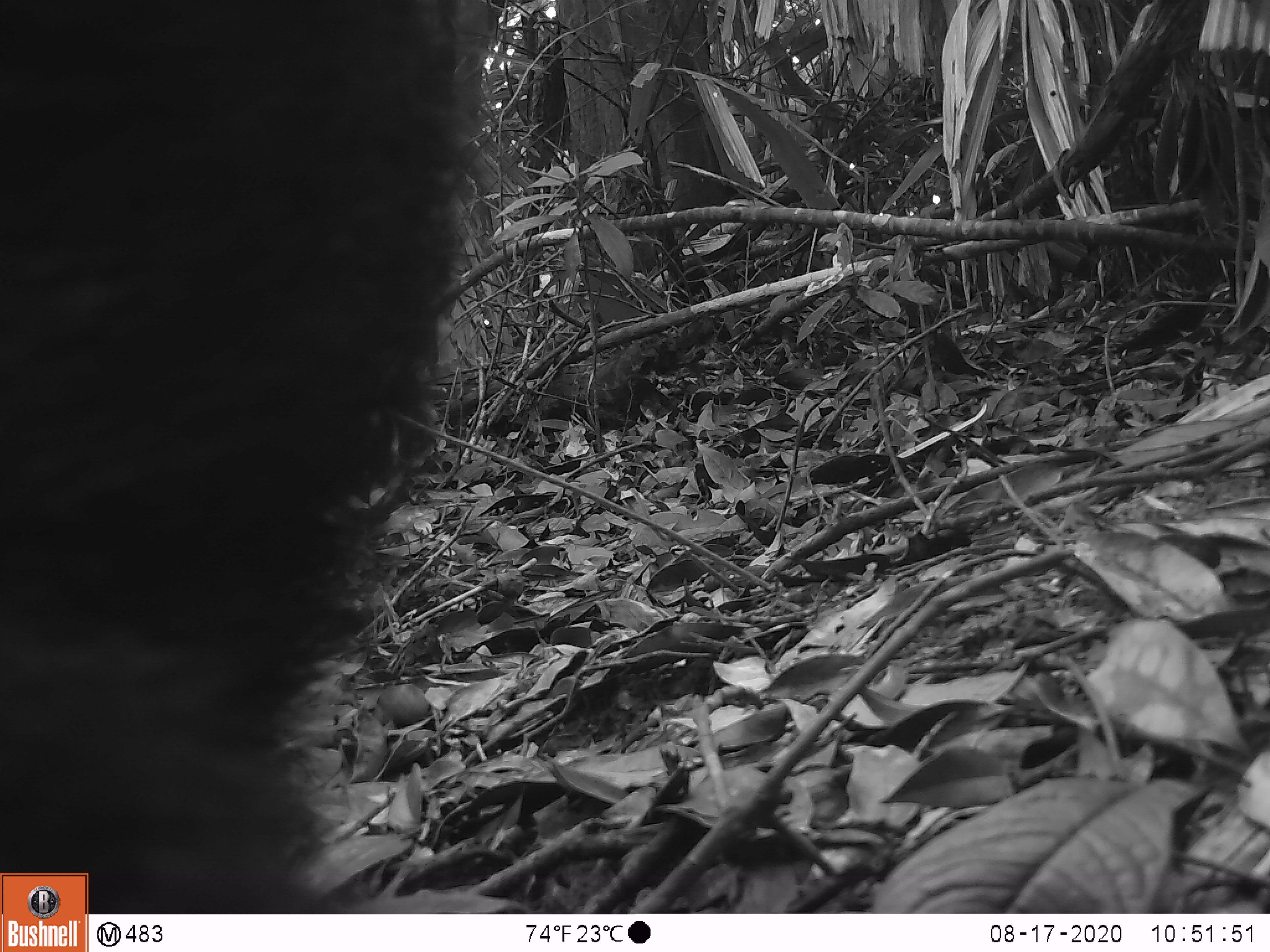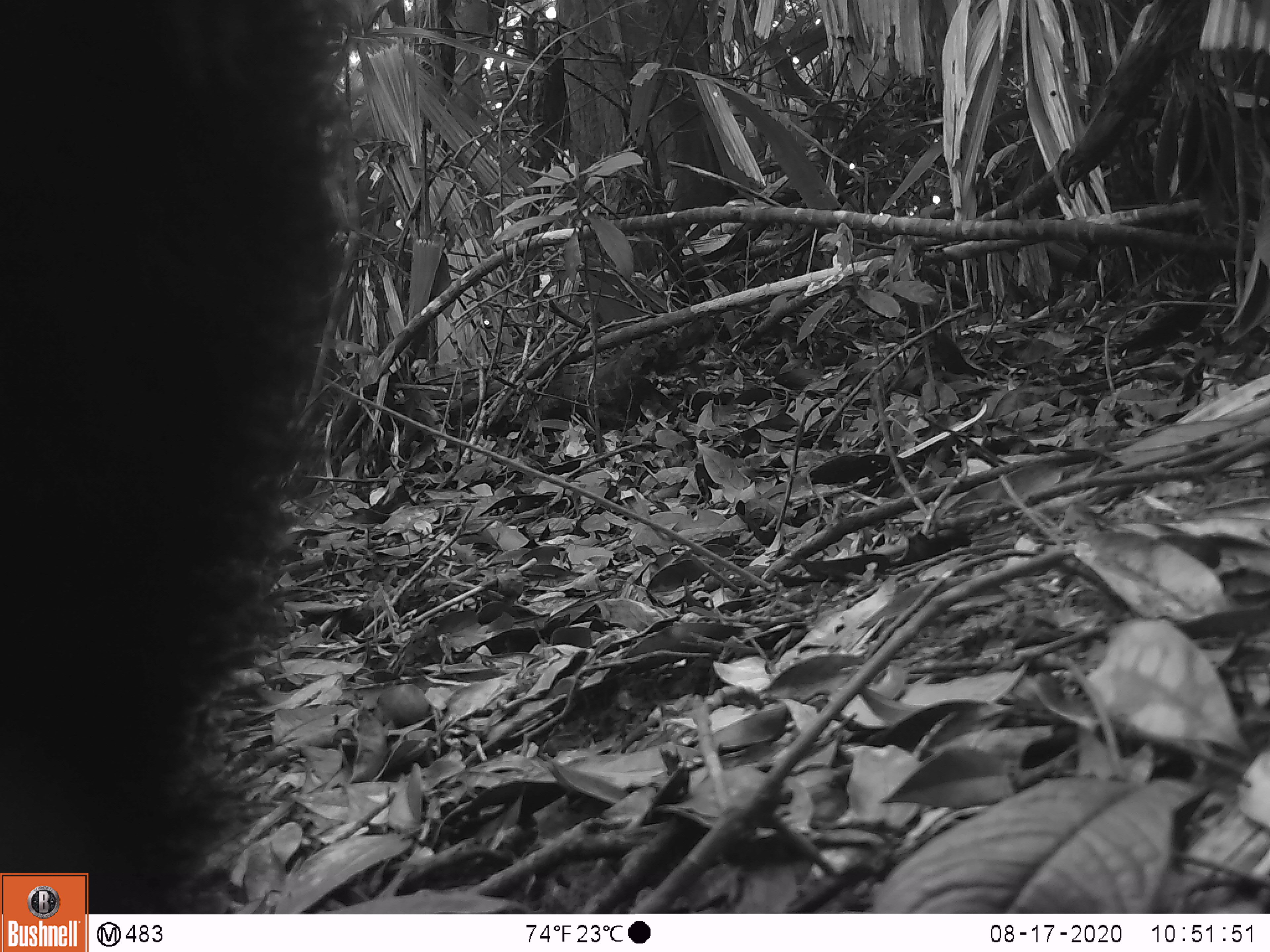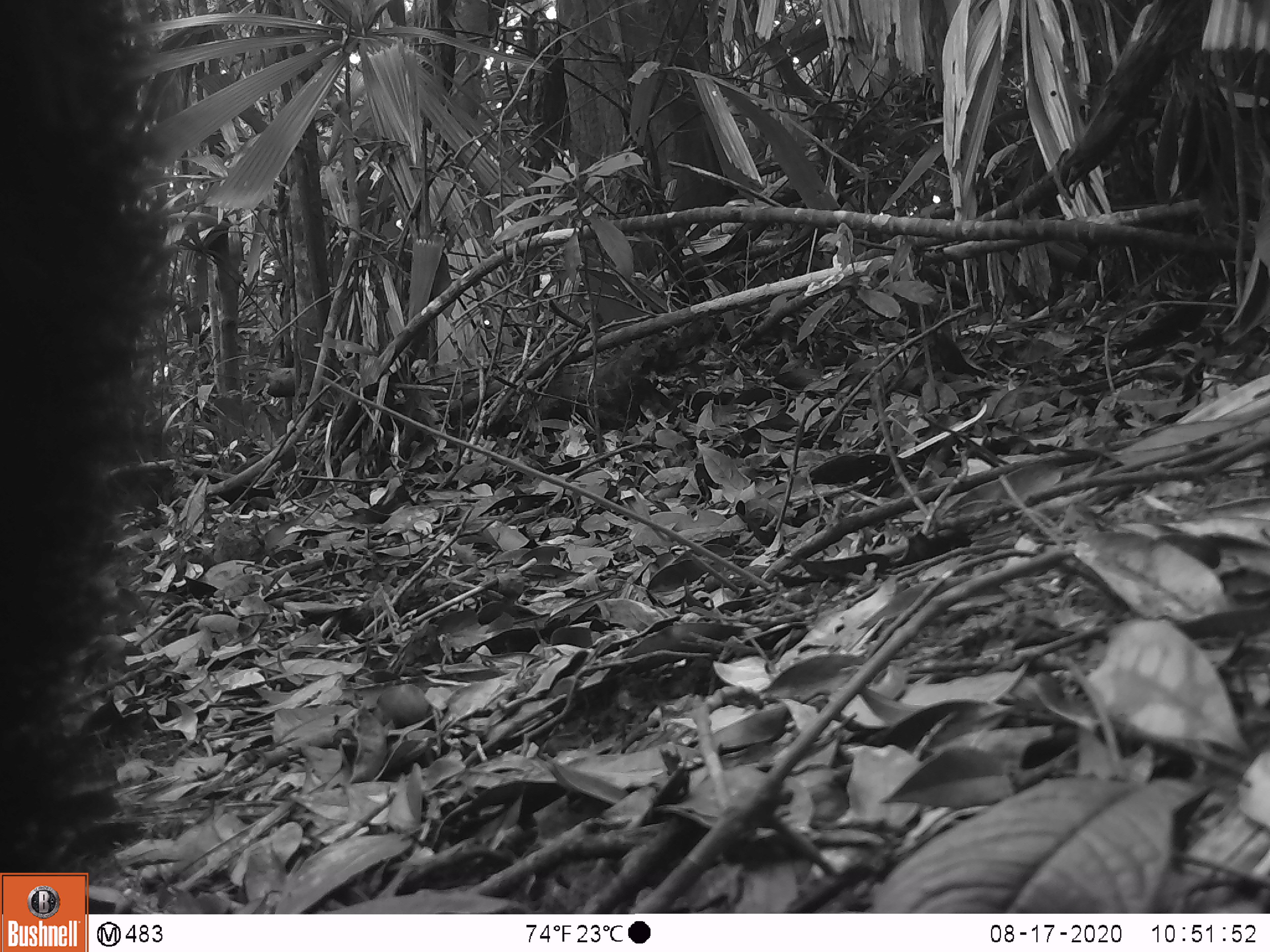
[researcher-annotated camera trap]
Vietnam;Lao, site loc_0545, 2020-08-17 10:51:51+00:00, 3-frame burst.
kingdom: Animalia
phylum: Chordata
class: Mammalia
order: Carnivora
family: Ursidae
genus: Ursus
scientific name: Ursus thibetanus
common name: asian black bear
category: asiatic black bear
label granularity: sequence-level